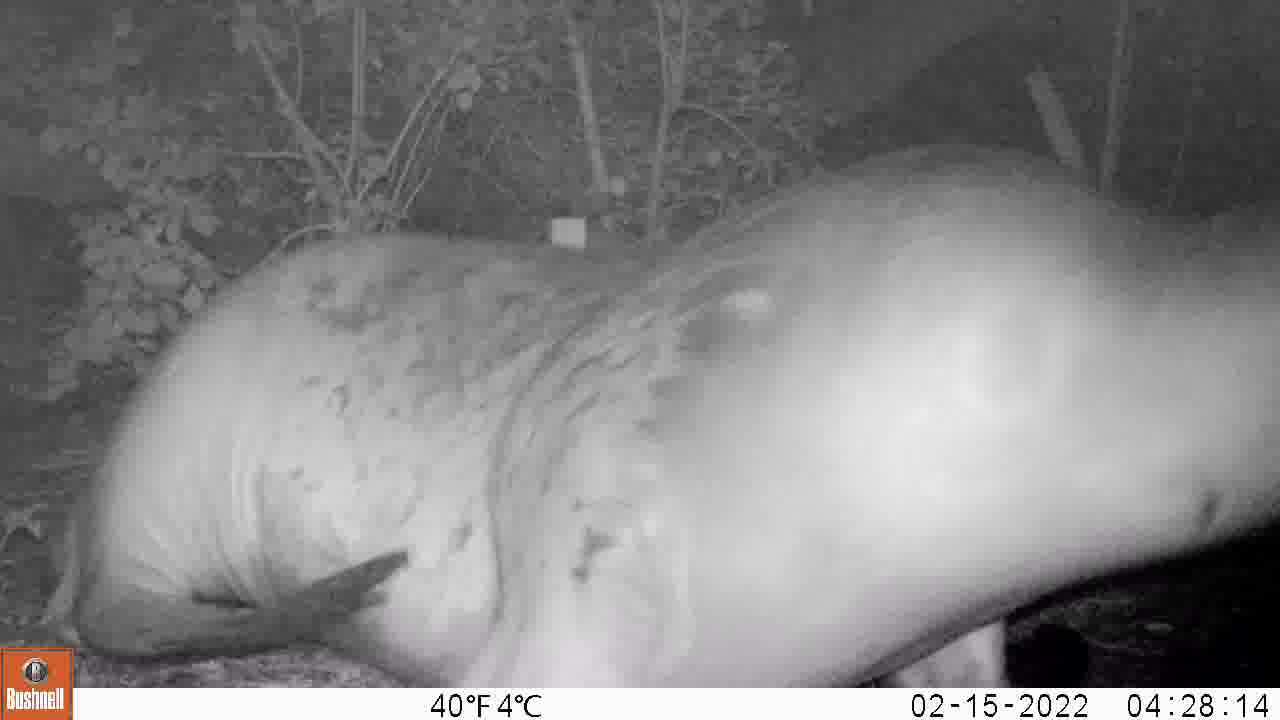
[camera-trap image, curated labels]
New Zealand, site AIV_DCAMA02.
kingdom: Animalia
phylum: Chordata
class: Mammalia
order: Carnivora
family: Otariidae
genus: Phocarctos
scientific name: Phocarctos hookeri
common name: new zealand sea lion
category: sealion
Sealion (new zealand sea lion) (Phocarctos hookeri).